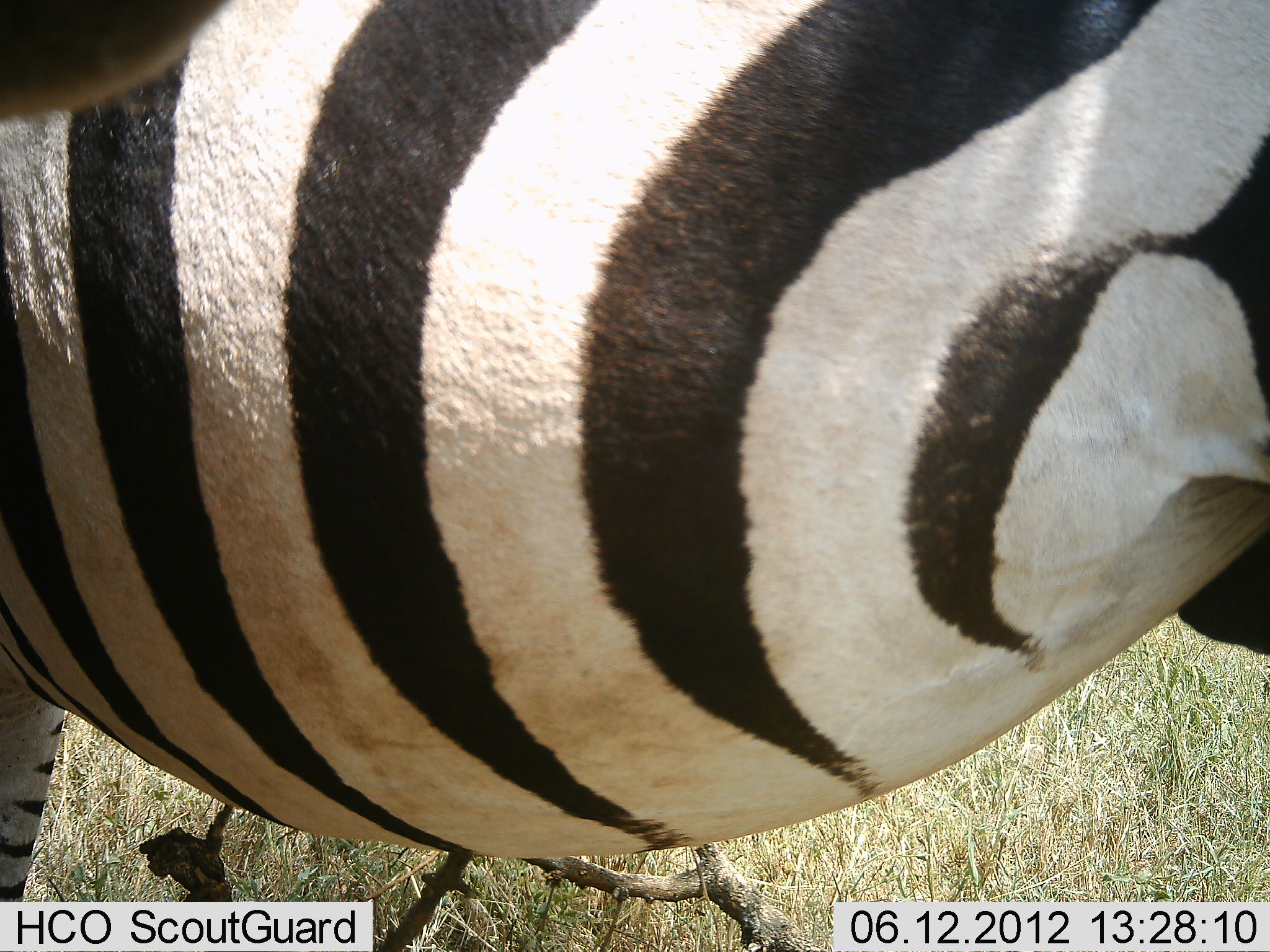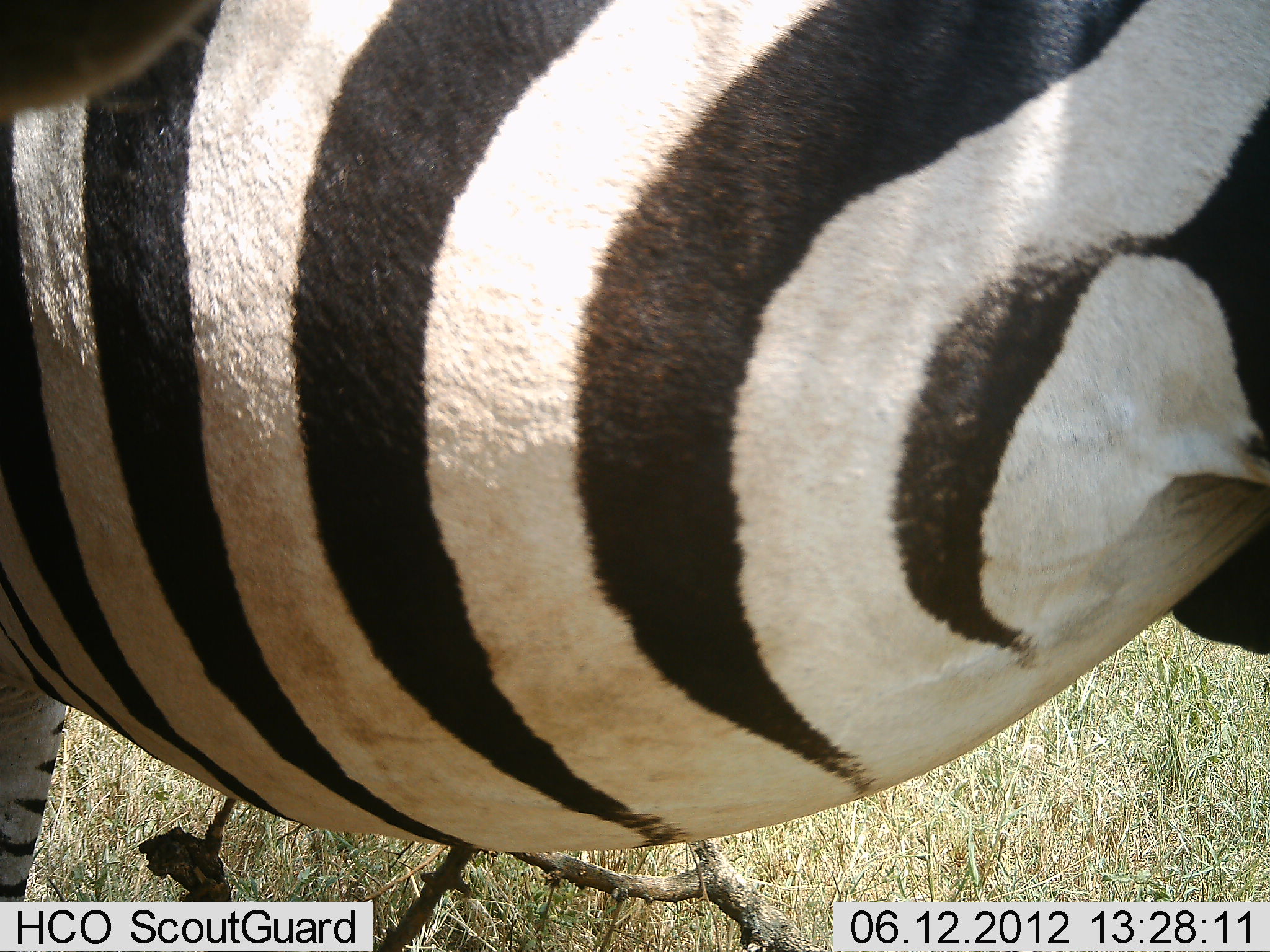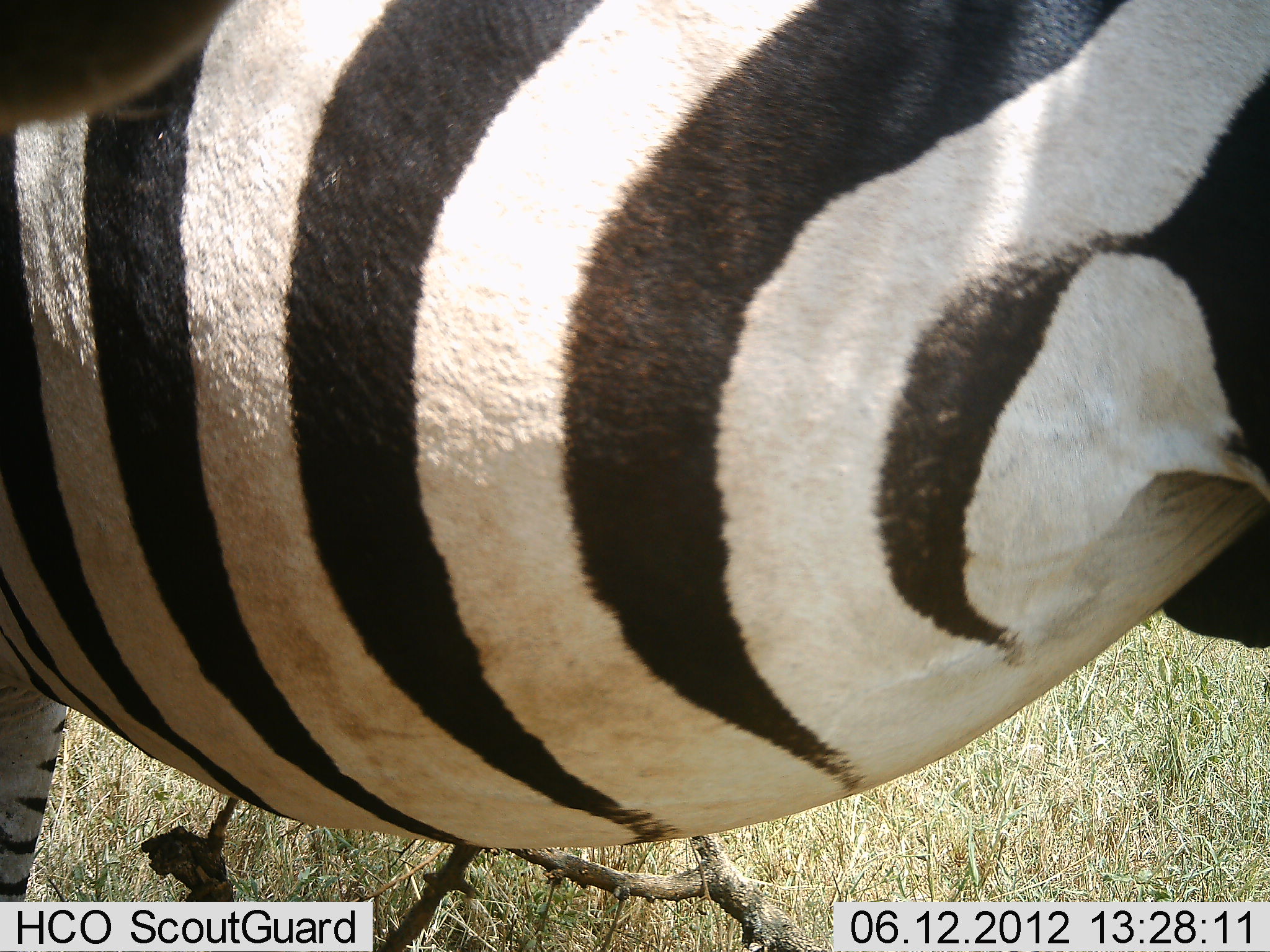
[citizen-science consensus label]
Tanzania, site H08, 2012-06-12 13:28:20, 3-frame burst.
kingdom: Animalia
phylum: Chordata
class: Mammalia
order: Perissodactyla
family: Equidae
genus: Equus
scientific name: Equus quagga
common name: plains zebra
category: zebra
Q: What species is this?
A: Zebra (plains zebra) (Equus quagga).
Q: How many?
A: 1.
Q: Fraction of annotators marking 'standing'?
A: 100%.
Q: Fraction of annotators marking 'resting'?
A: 0%.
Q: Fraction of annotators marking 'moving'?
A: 0%.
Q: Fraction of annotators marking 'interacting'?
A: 0%.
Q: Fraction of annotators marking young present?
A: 10%.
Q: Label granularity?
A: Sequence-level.